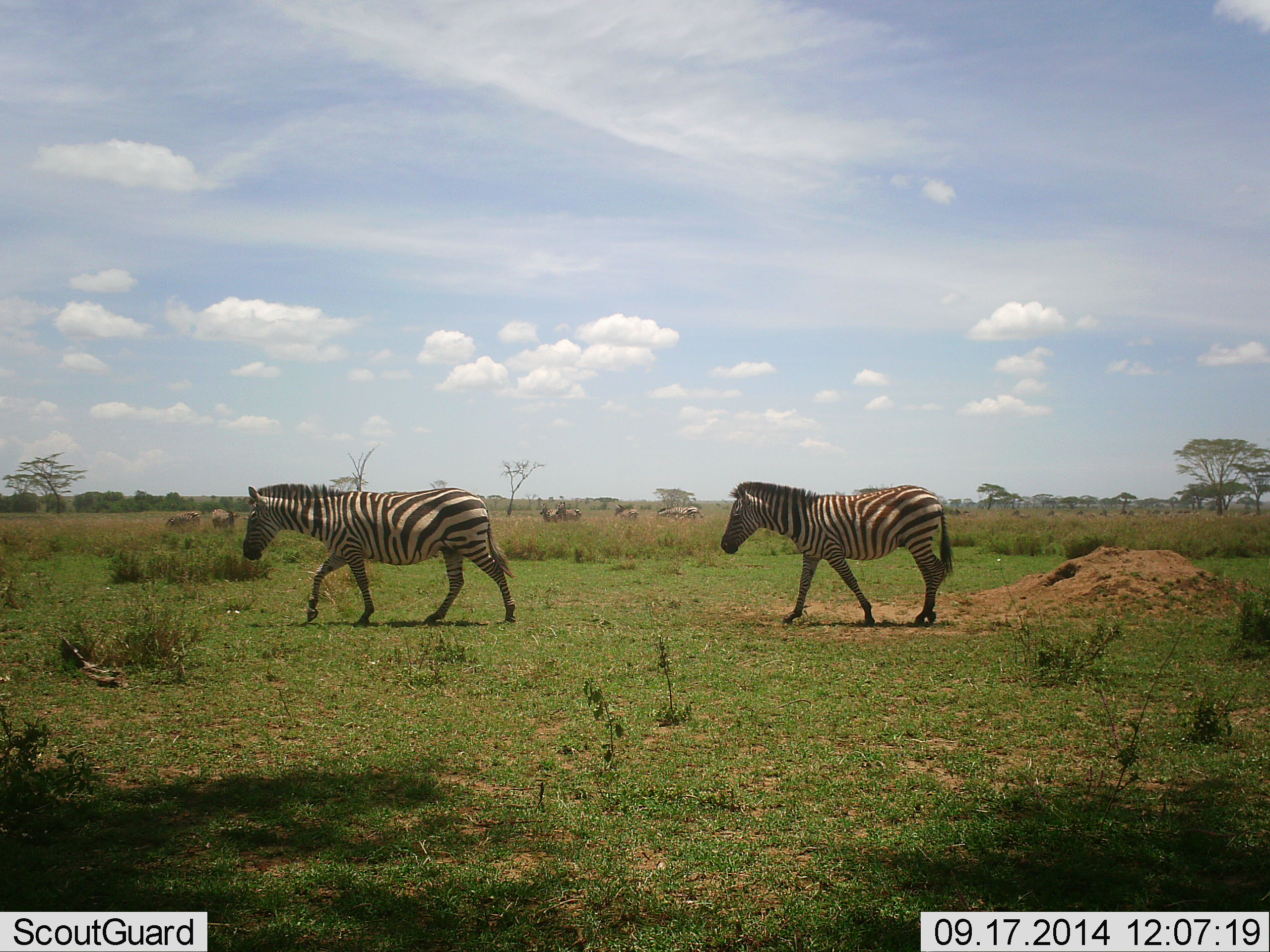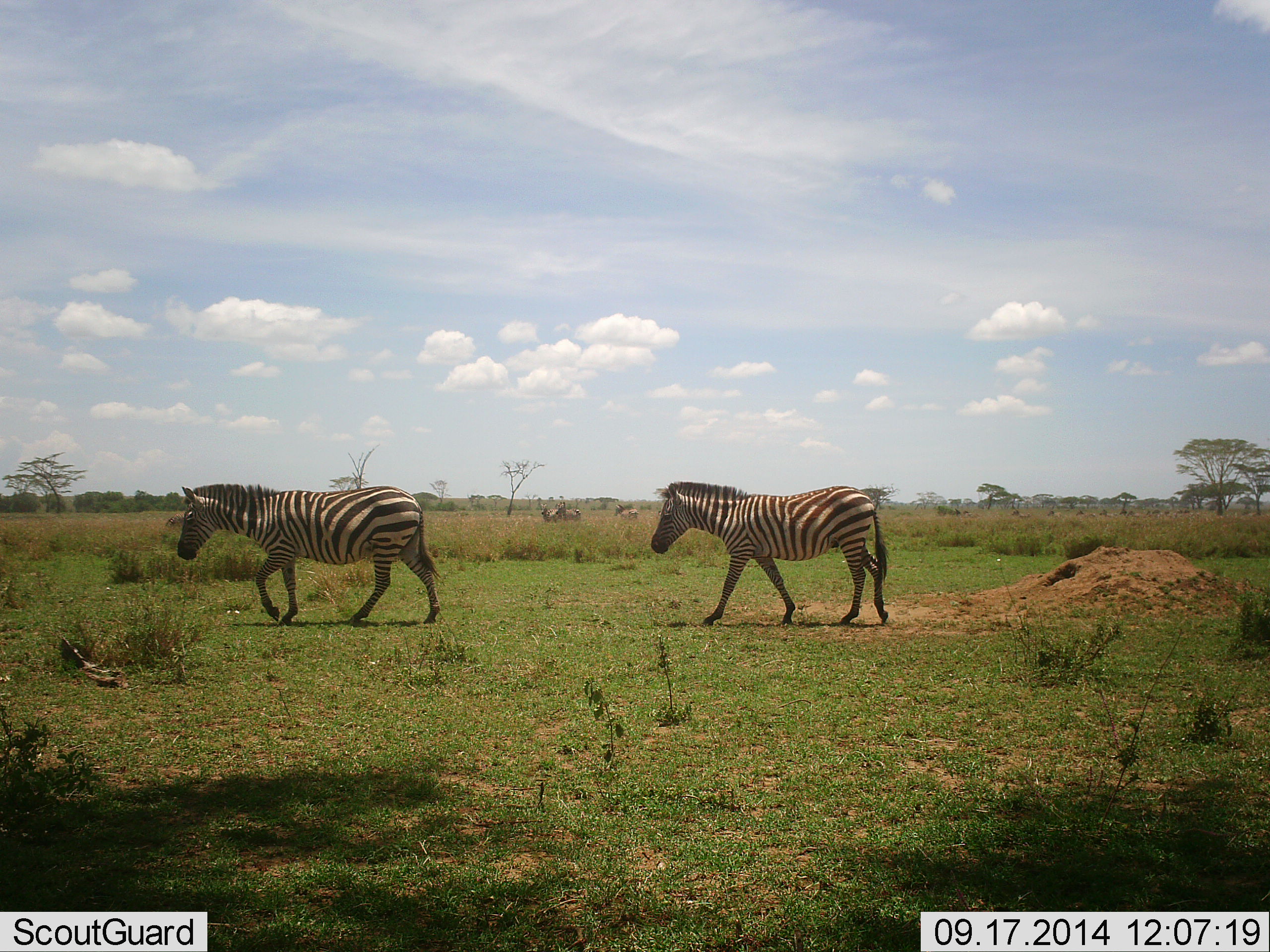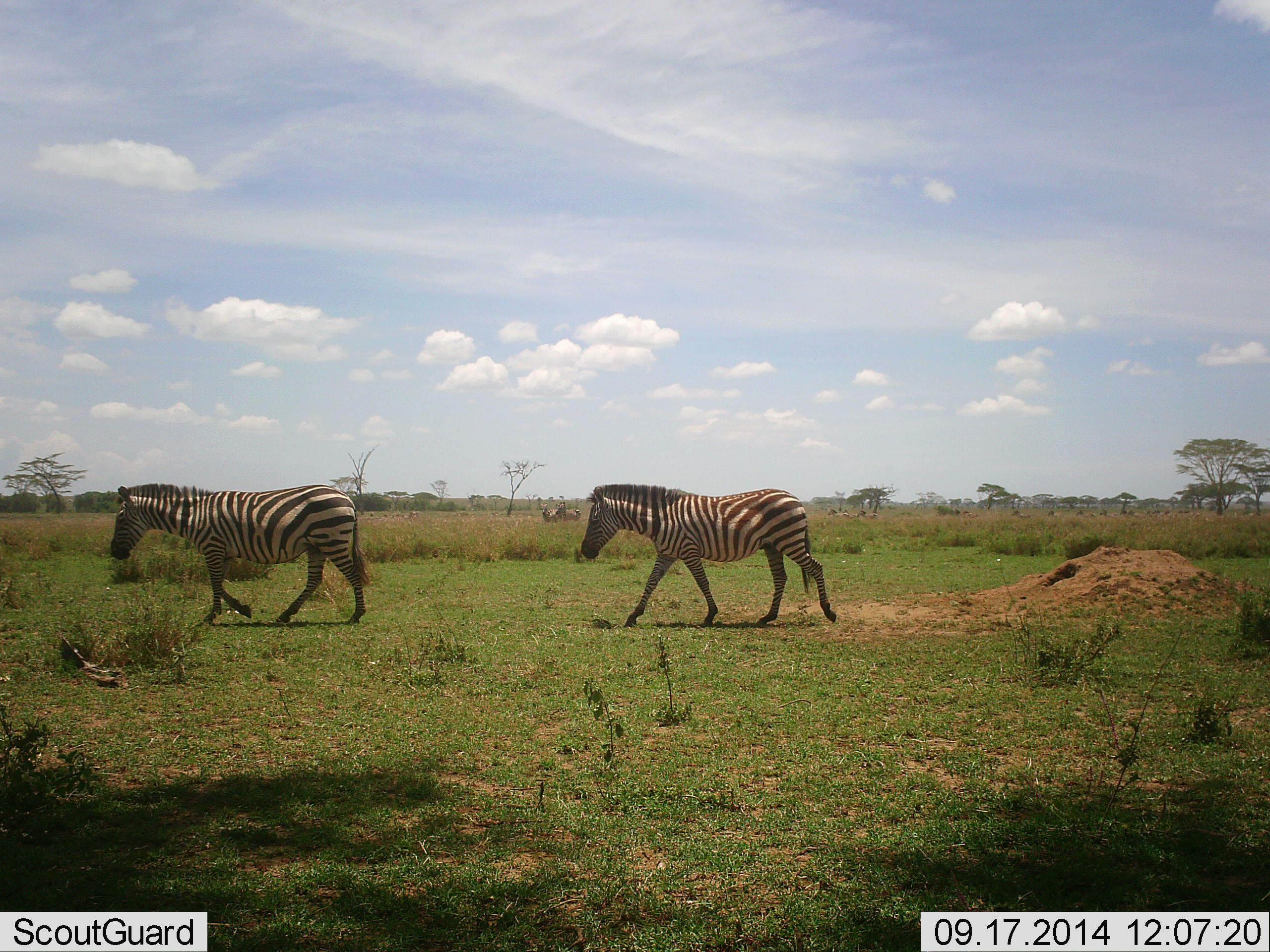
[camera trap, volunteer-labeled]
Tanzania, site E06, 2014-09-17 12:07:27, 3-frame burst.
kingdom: Animalia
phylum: Chordata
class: Mammalia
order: Perissodactyla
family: Equidae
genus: Equus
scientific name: Equus quagga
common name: plains zebra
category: zebra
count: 2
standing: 30%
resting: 0%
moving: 90%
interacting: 0%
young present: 10%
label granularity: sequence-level